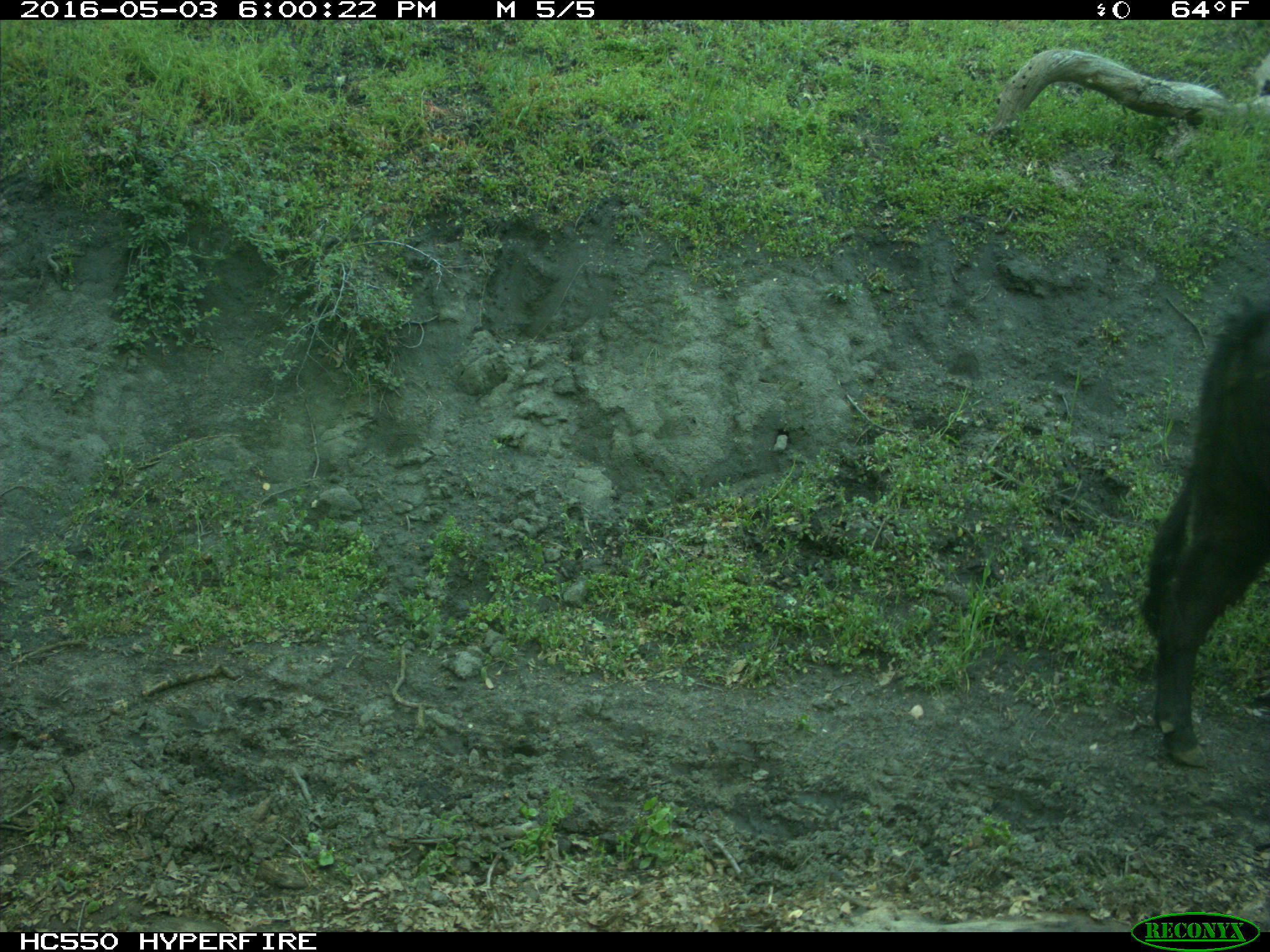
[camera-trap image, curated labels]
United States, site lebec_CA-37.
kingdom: Animalia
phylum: Chordata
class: Mammalia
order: Artiodactyla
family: Bovidae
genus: Bos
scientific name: Bos taurus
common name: domestic cow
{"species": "Bos taurus (domestic cow)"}